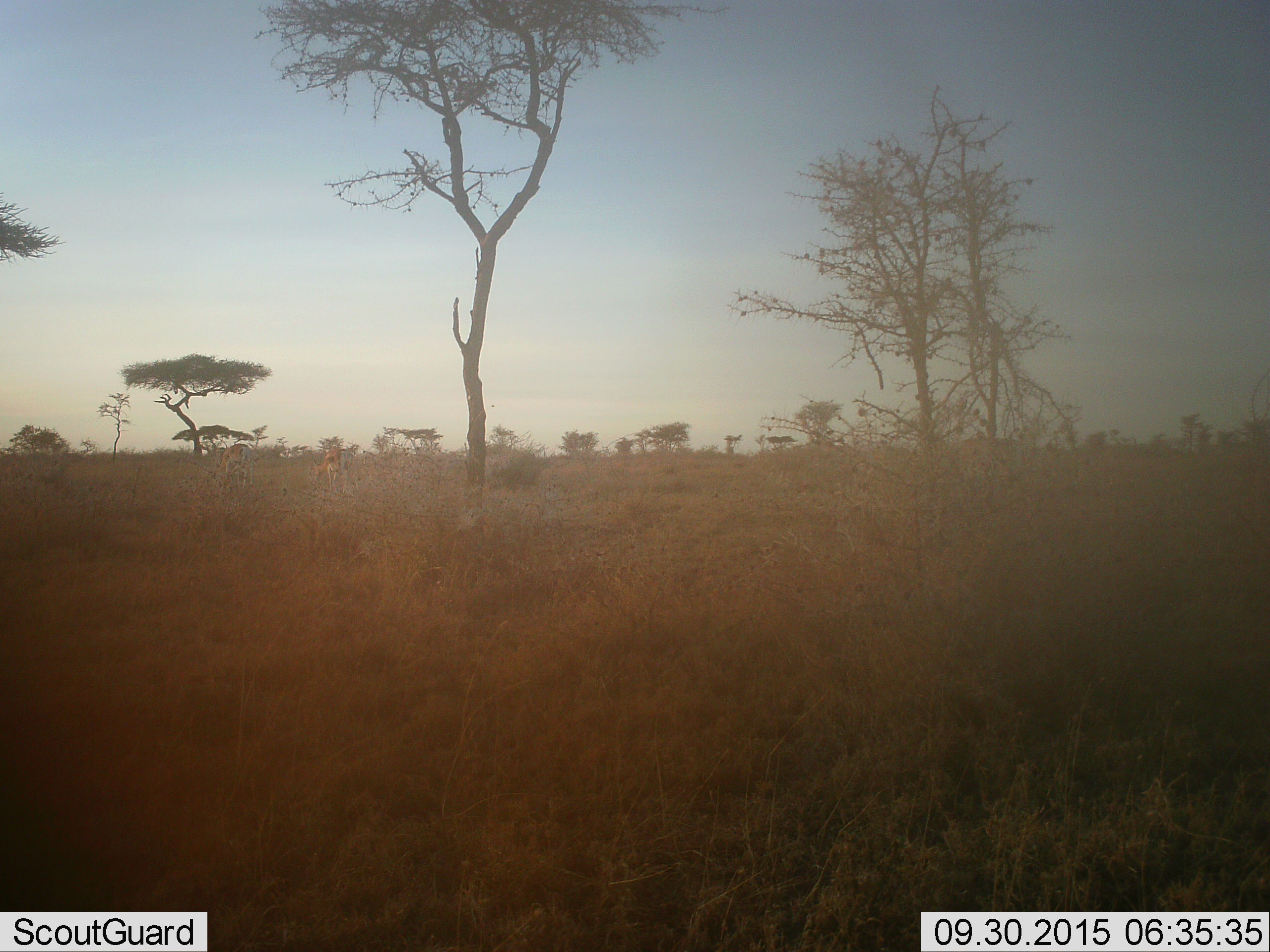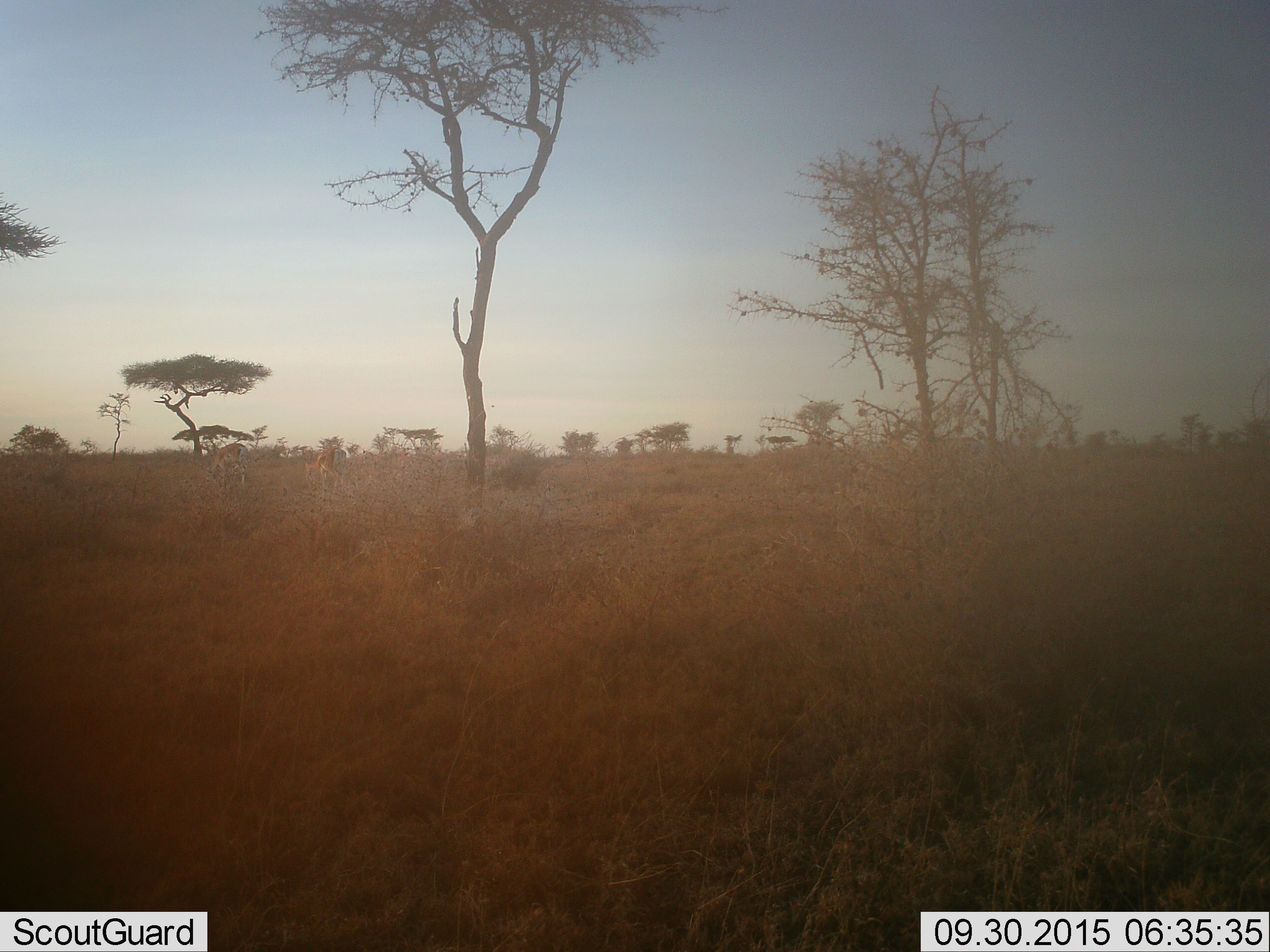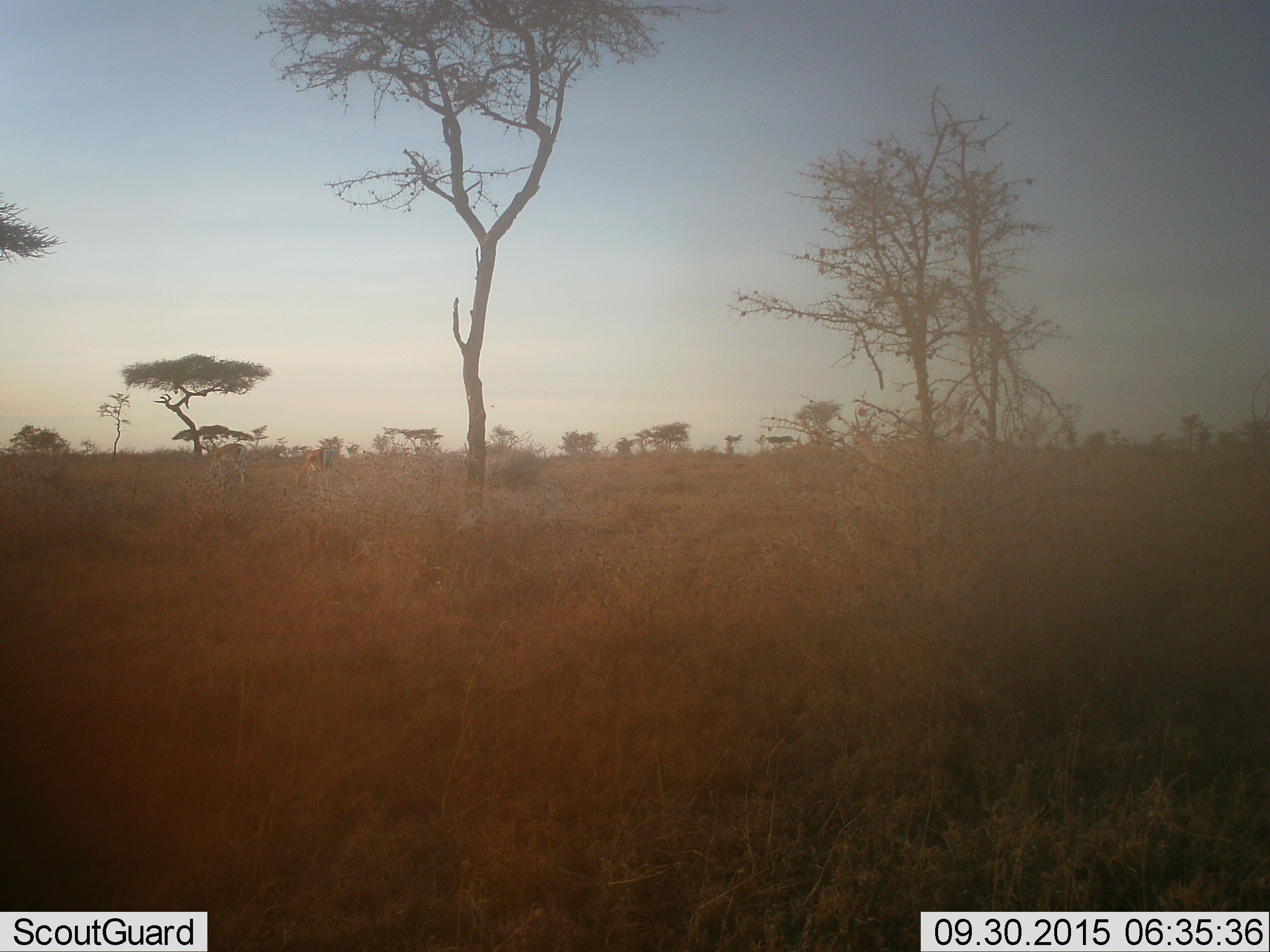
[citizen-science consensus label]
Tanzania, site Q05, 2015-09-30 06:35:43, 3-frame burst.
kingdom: Animalia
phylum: Chordata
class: Mammalia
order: Artiodactyla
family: Bovidae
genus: Eudorcas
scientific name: Eudorcas thomsonii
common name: thomson's gazelle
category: gazellethomsons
Gazellethomsons (thomson's gazelle) (Eudorcas thomsonii), count 3. Behavior (volunteer vote fractions): standing 0%, resting 0%, moving 40%, interacting 0%. Young present (vote fraction): 0%. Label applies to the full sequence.